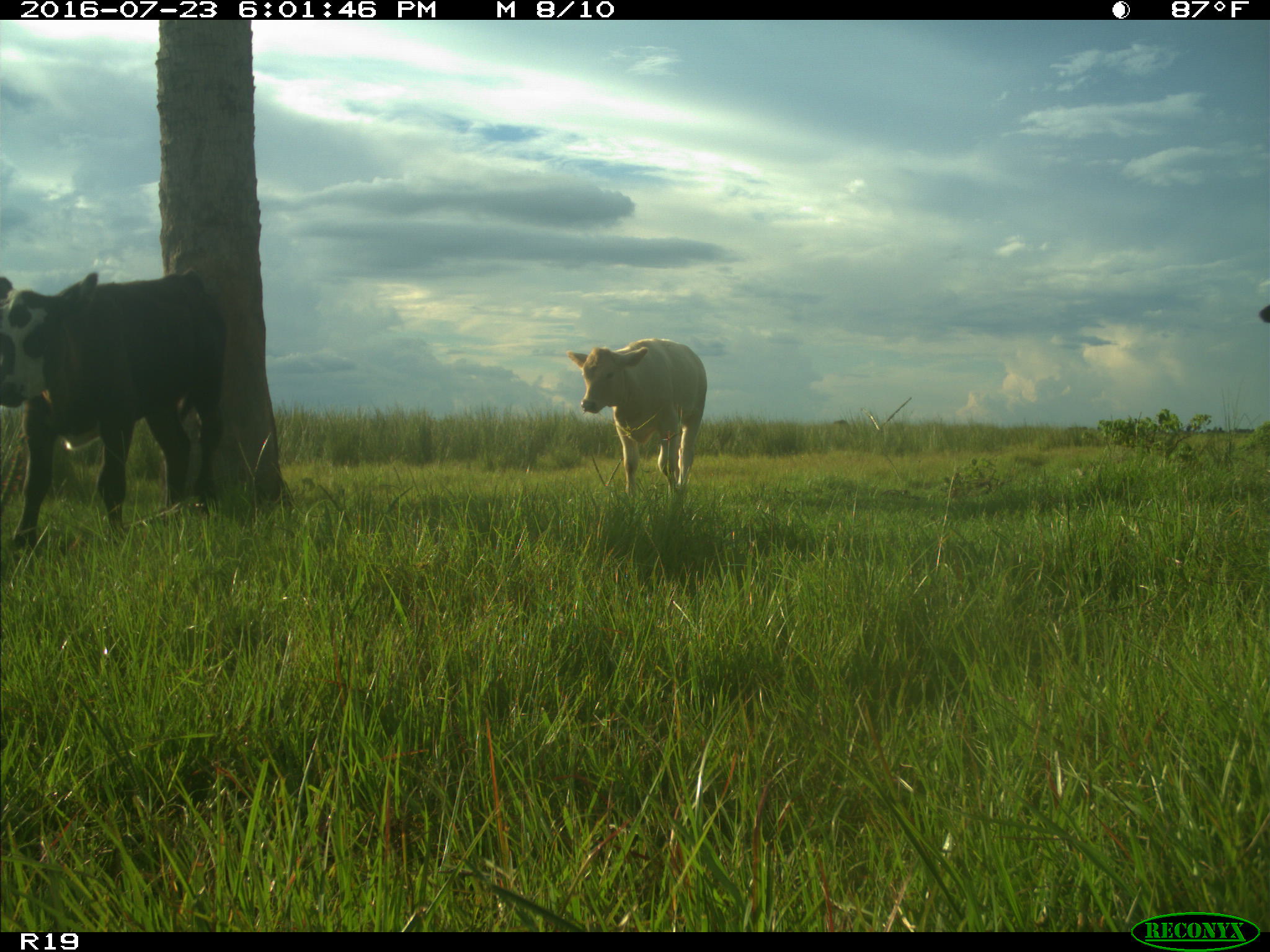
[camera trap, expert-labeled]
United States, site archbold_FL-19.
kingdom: Animalia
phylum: Chordata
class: Mammalia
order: Artiodactyla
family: Bovidae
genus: Bos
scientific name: Bos taurus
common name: domestic cow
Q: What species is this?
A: Bos taurus (domestic cow).